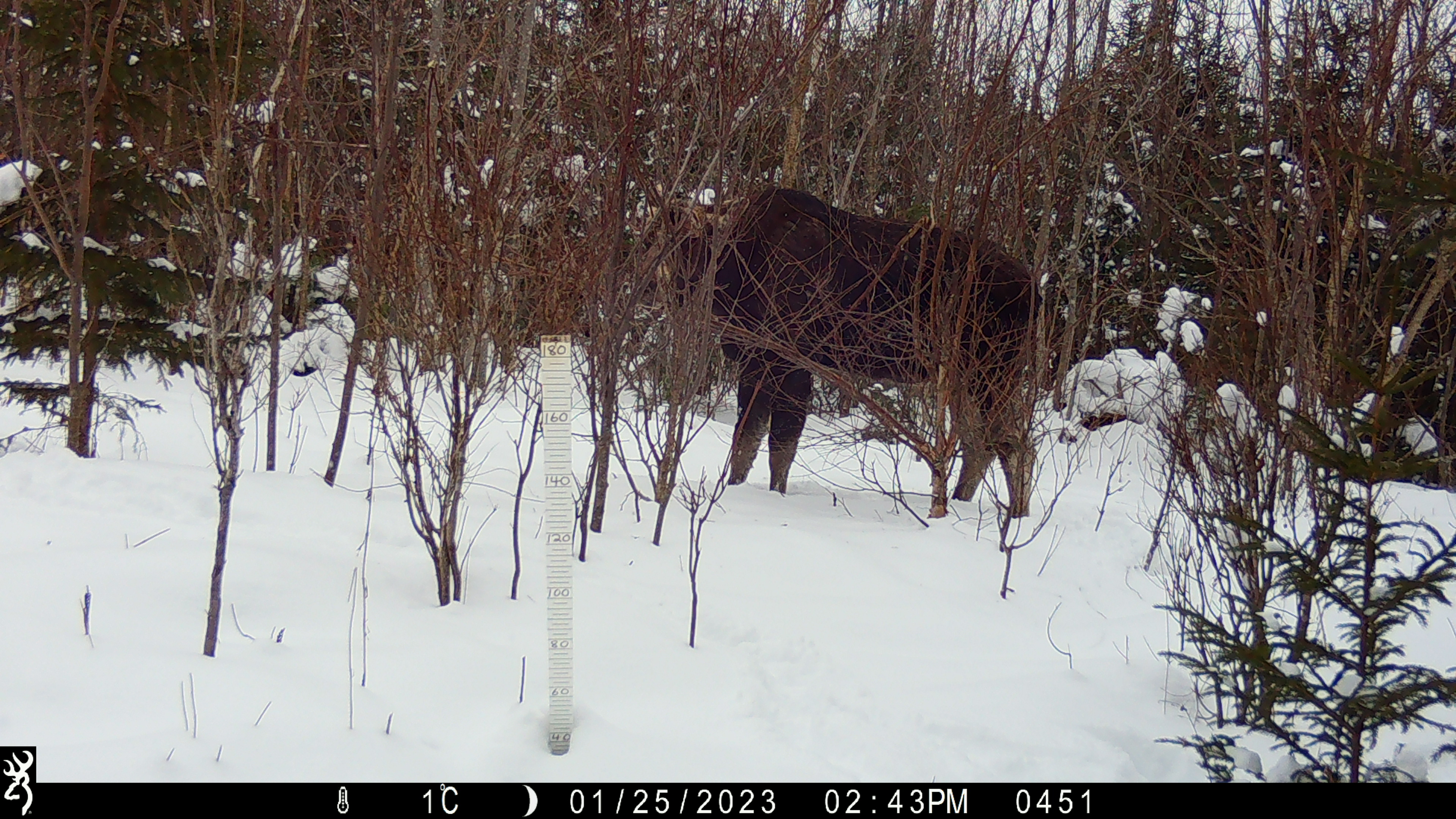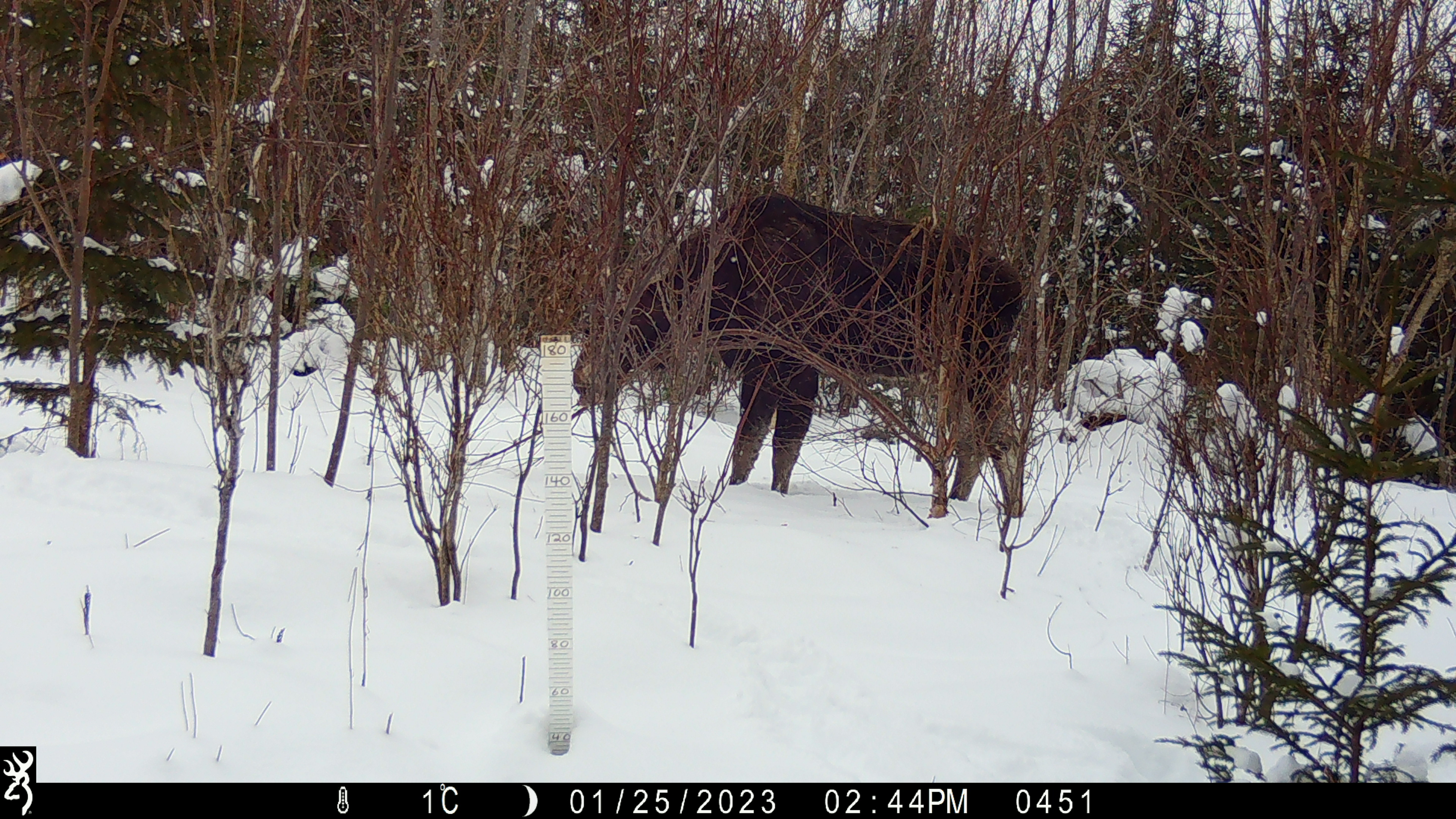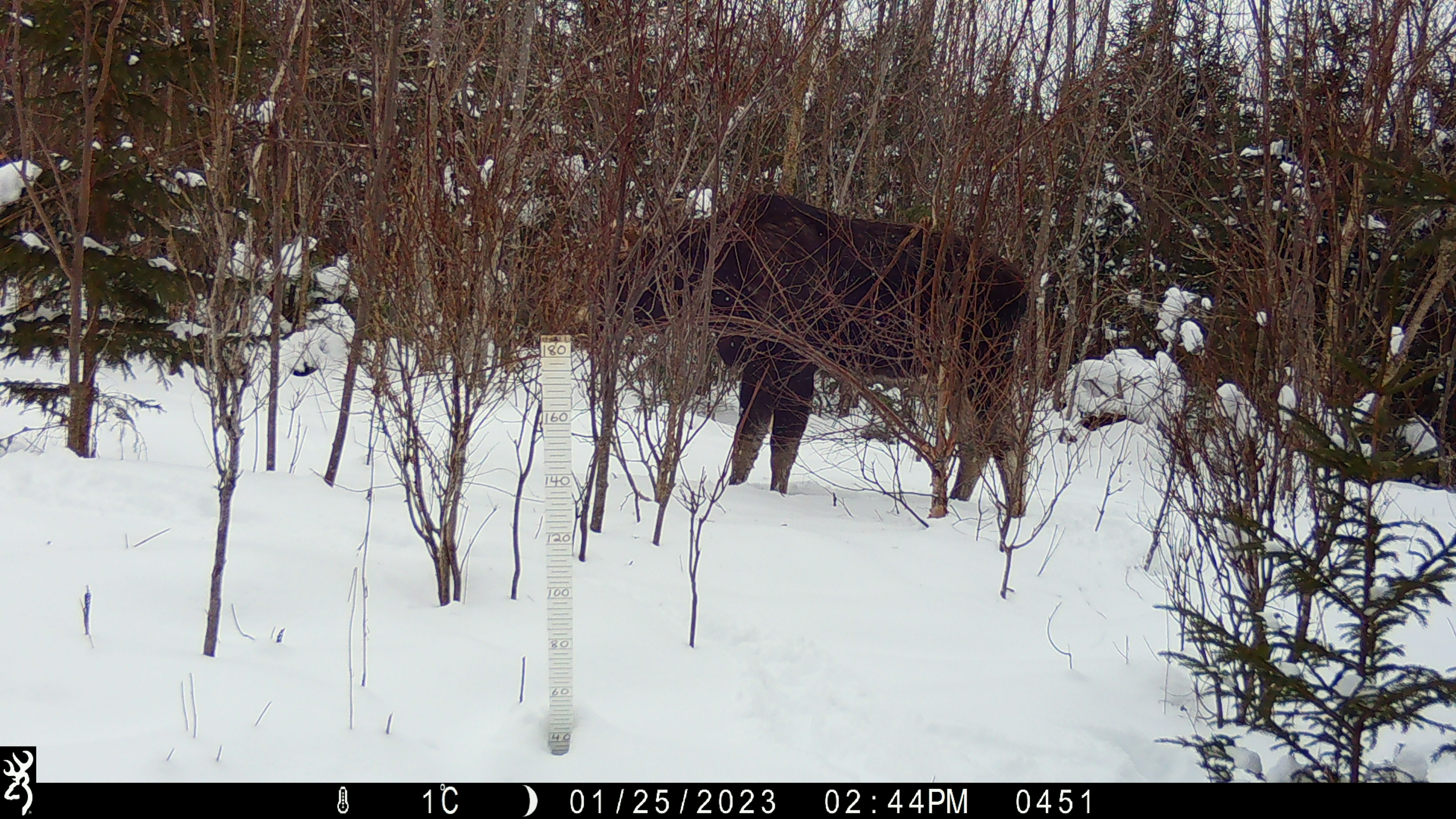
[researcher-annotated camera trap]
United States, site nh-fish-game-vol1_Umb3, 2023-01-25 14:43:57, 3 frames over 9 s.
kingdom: Animalia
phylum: Chordata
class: Mammalia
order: Artiodactyla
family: Cervidae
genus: Alces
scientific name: Alces alces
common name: moose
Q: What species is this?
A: Moose (Alces alces).